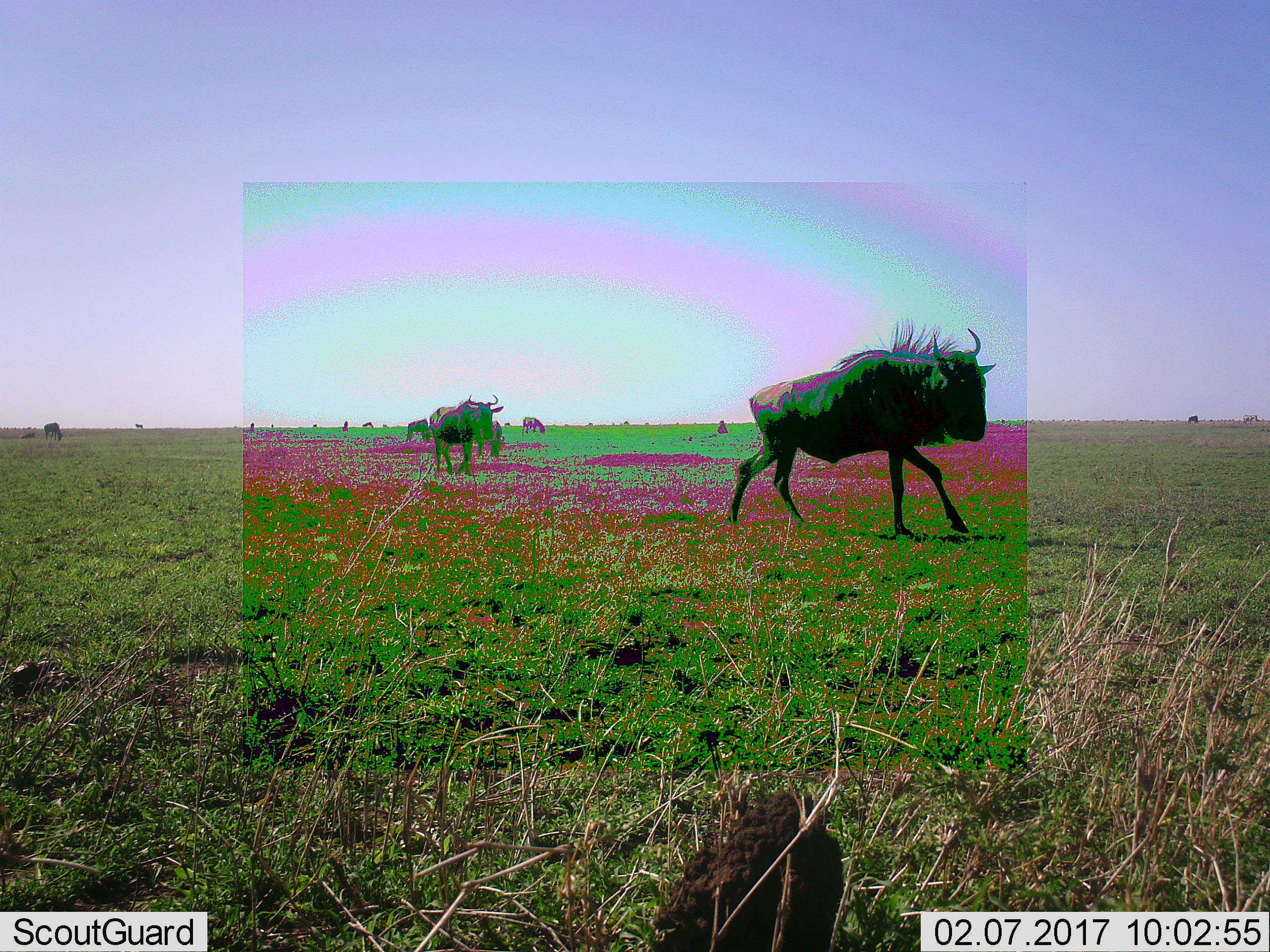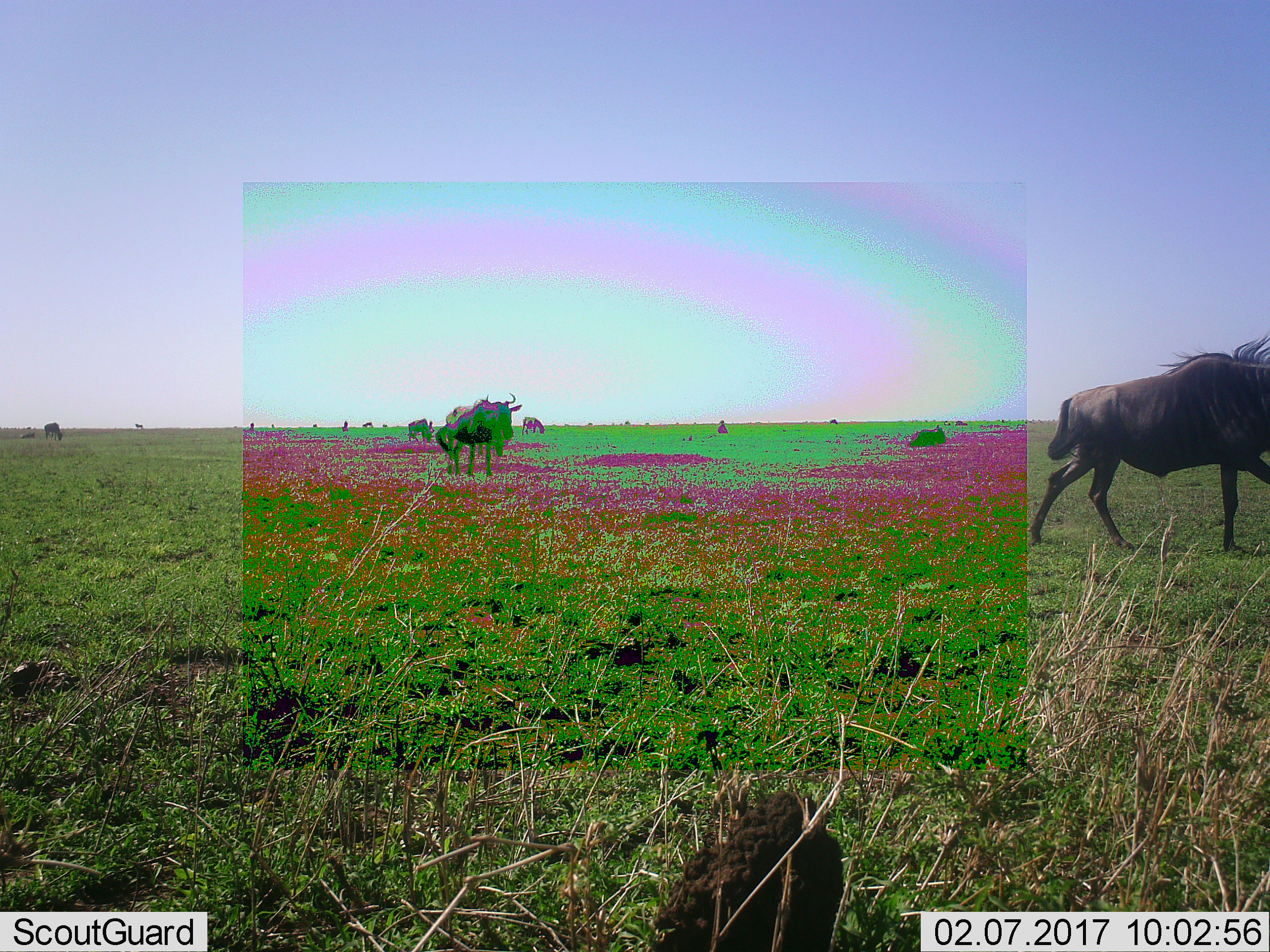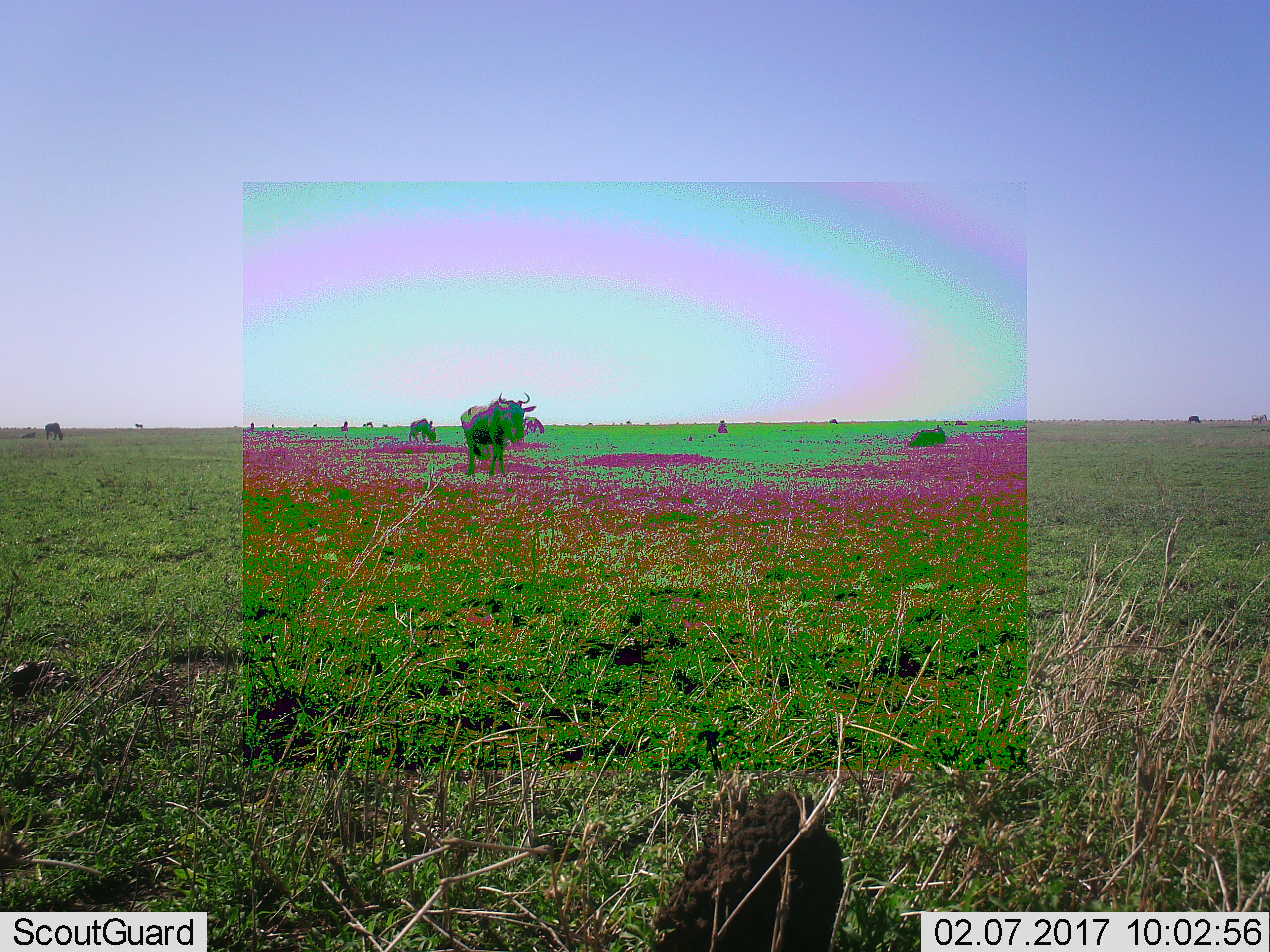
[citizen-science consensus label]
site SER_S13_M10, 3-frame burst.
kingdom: Animalia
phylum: Chordata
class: Mammalia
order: Artiodactyla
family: Bovidae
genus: Connochaetes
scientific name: Connochaetes taurinus taurinus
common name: blue wildebeest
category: wildebeestblue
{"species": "wildebeestblue (blue wildebeest) (Connochaetes taurinus taurinus)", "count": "11-50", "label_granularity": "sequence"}